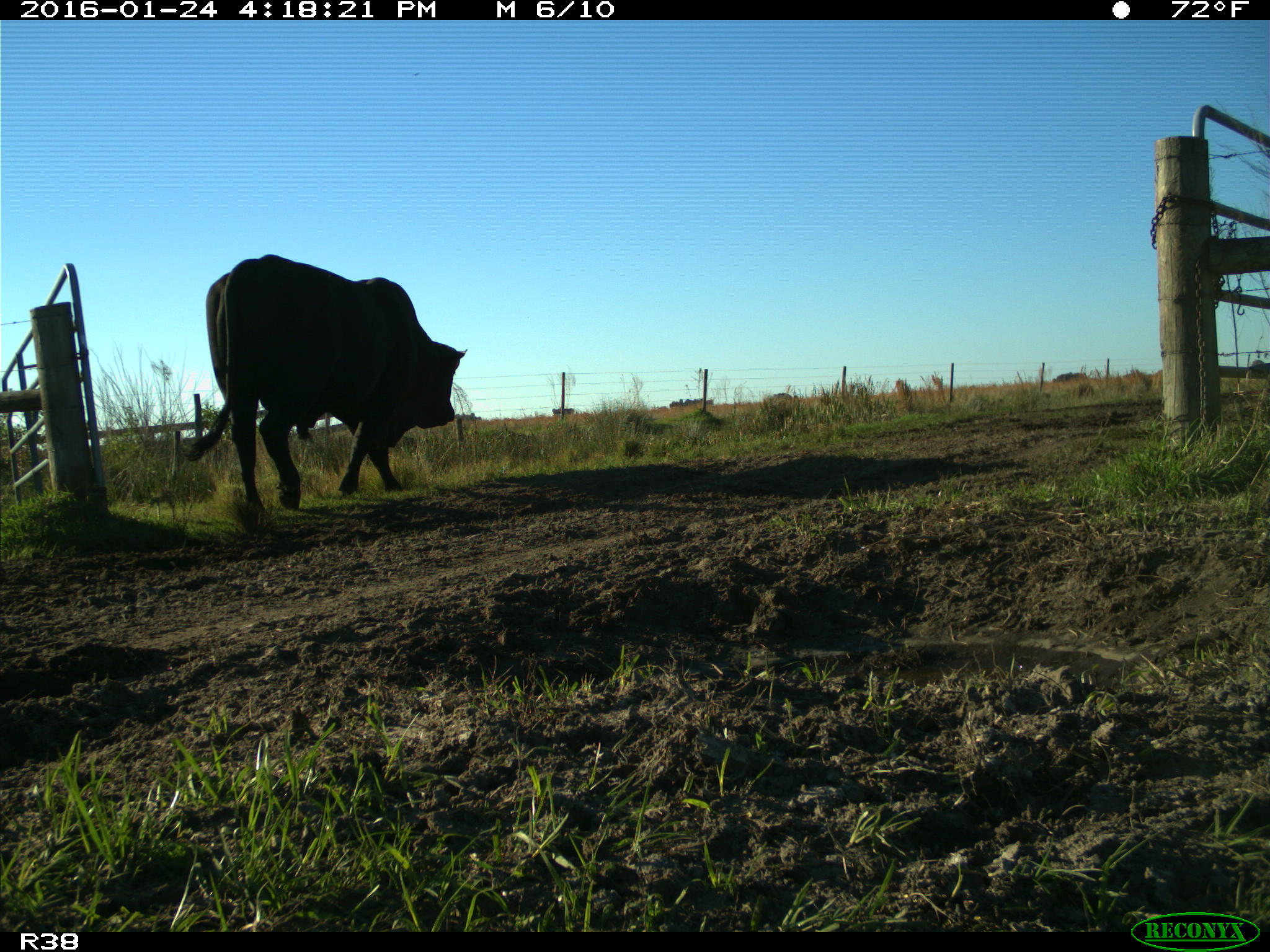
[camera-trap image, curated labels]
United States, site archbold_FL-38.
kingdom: Animalia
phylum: Chordata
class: Mammalia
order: Artiodactyla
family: Bovidae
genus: Bos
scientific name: Bos taurus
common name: domestic cow